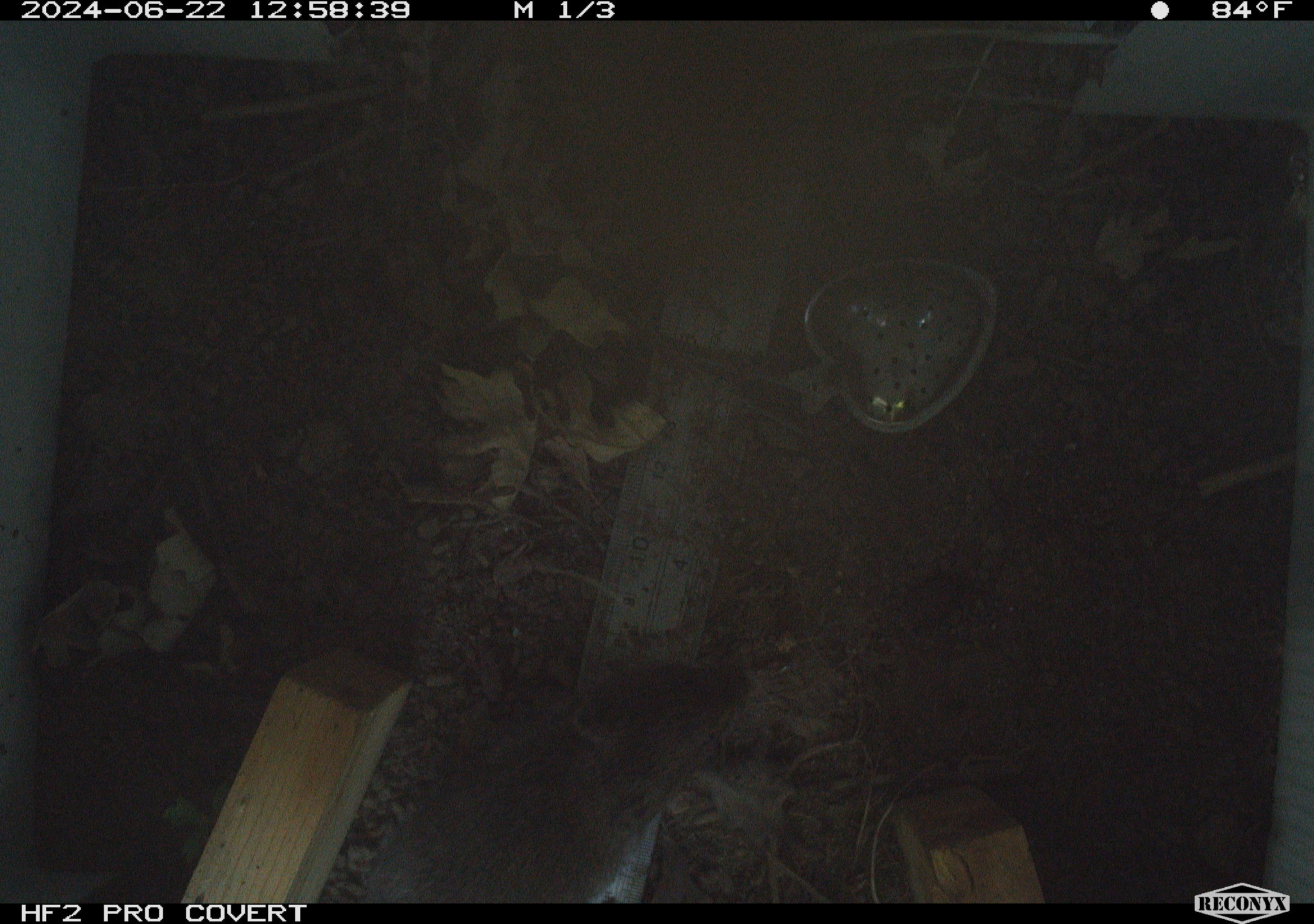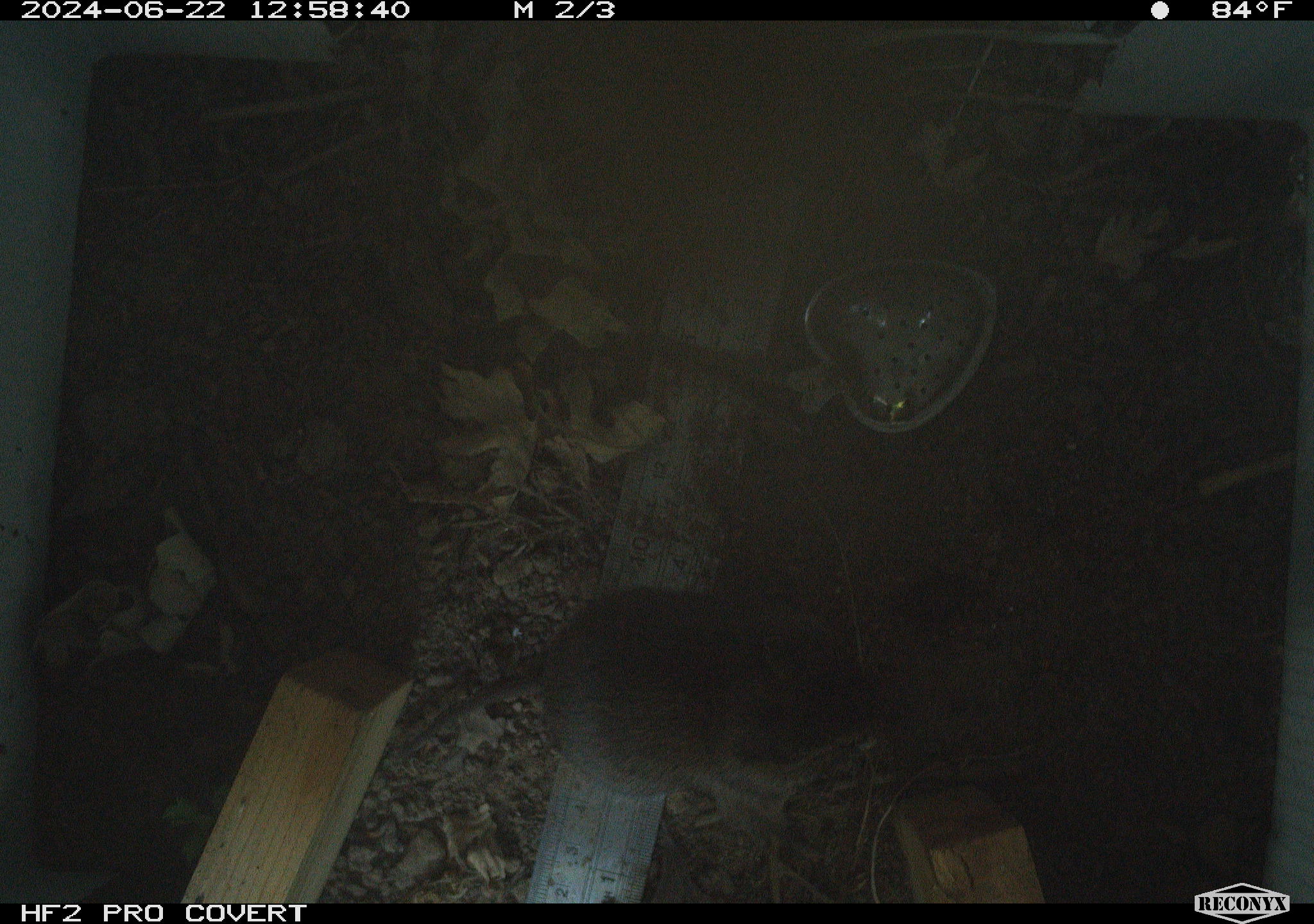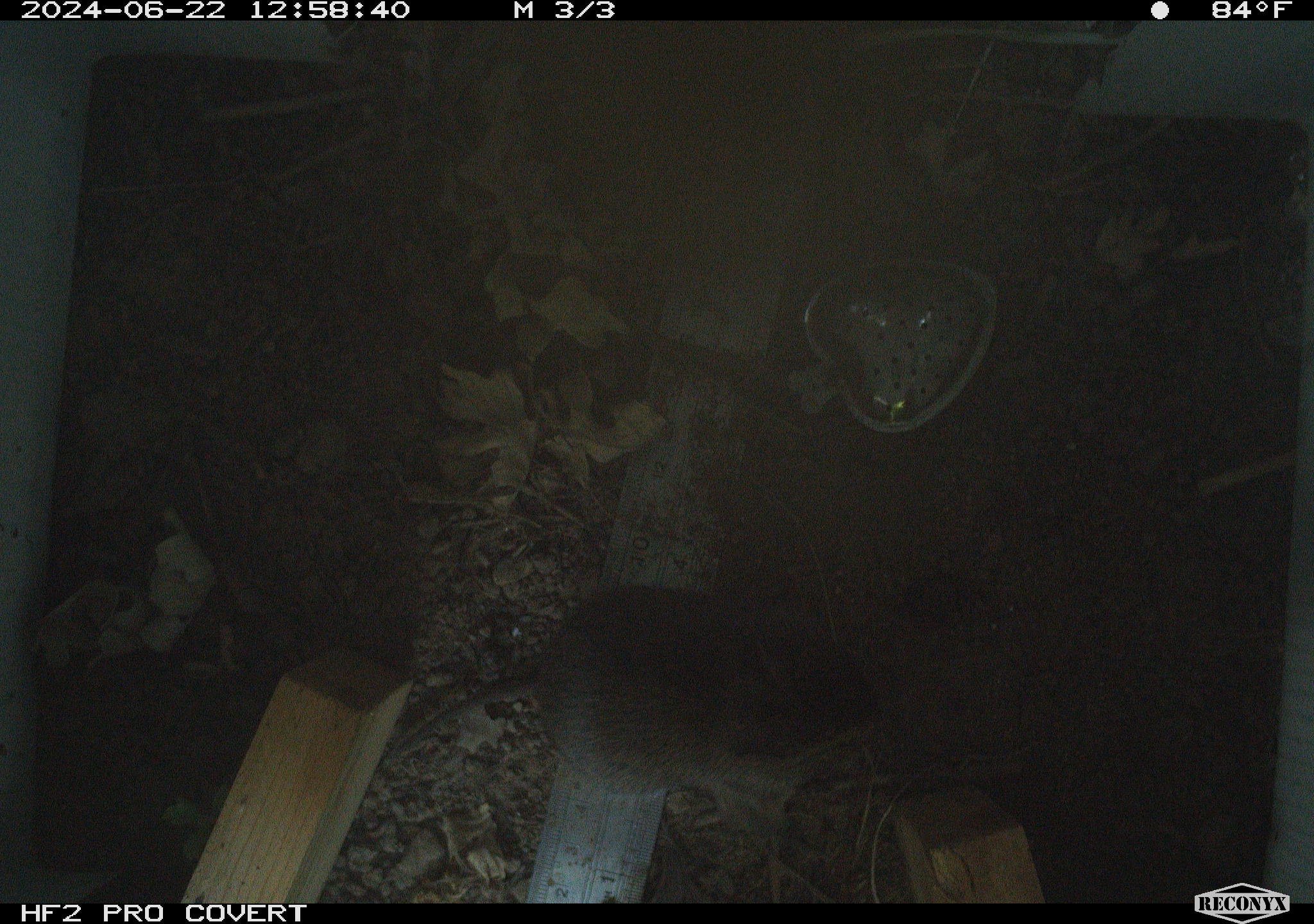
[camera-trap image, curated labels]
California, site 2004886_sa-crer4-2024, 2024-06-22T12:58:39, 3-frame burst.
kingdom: Animalia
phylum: Chordata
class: Mammalia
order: Rodentia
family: Cricetidae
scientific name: Arvicolinae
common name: voles, lemmings, and muskrats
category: arvicolinae subfamily